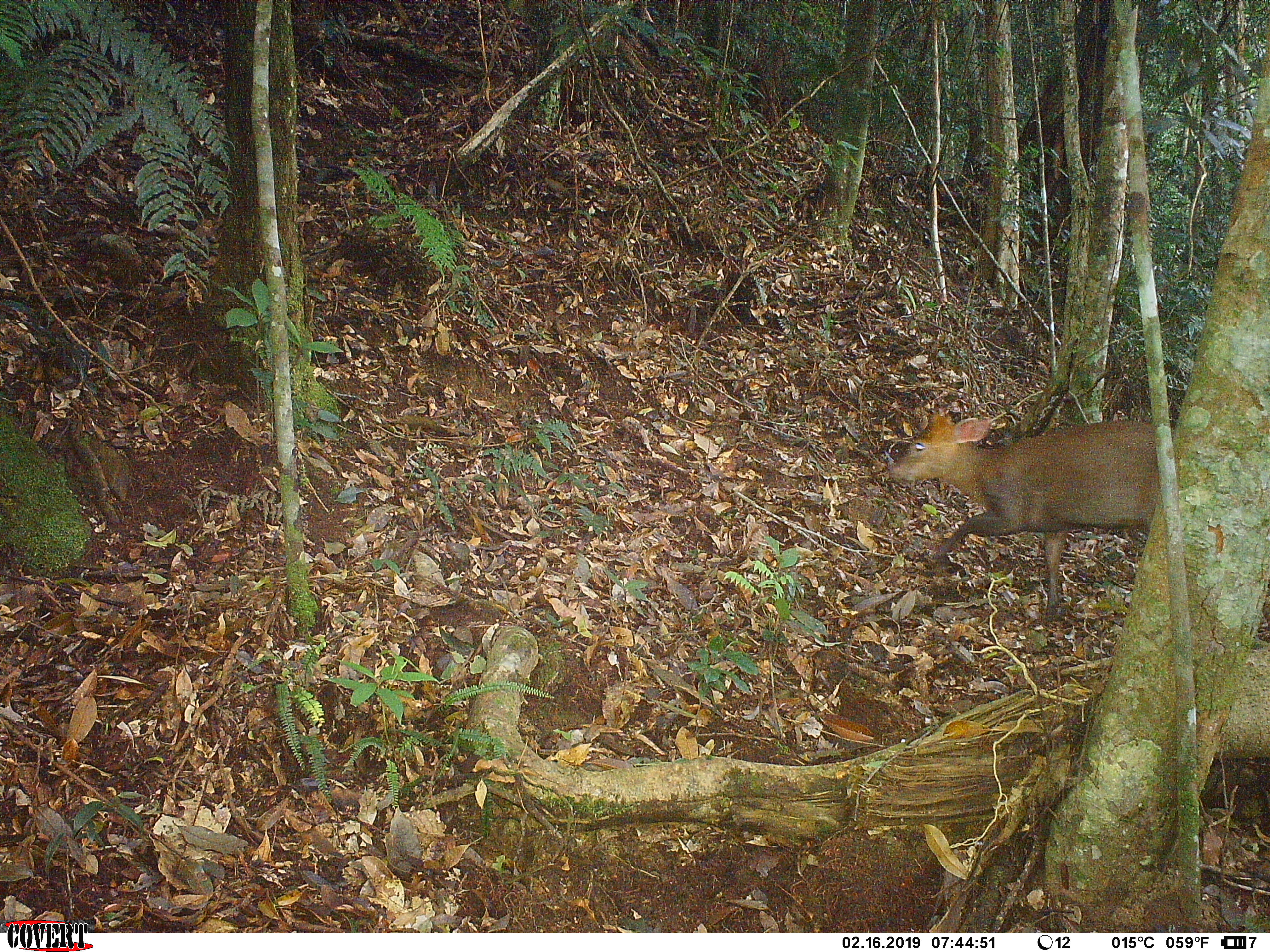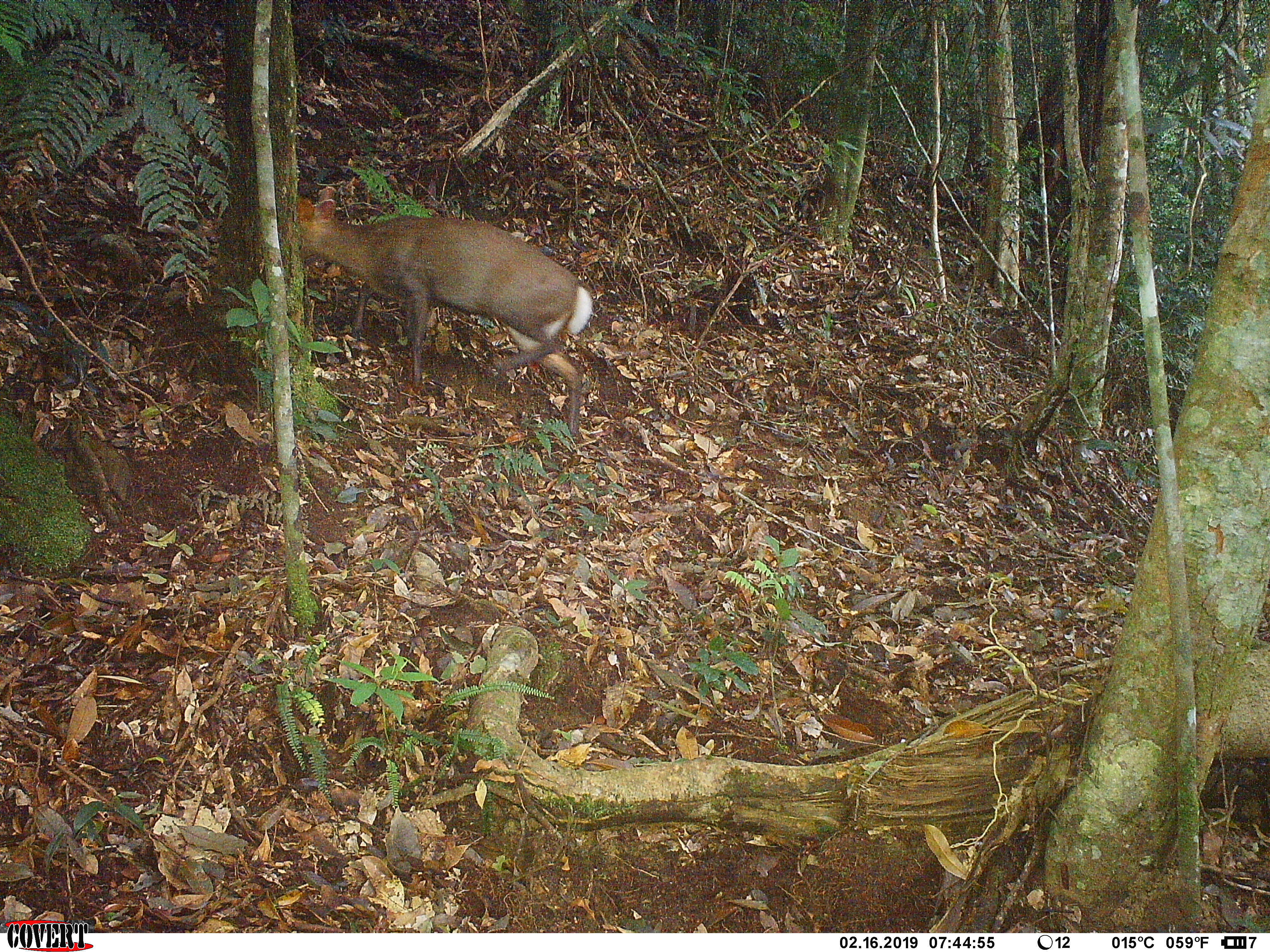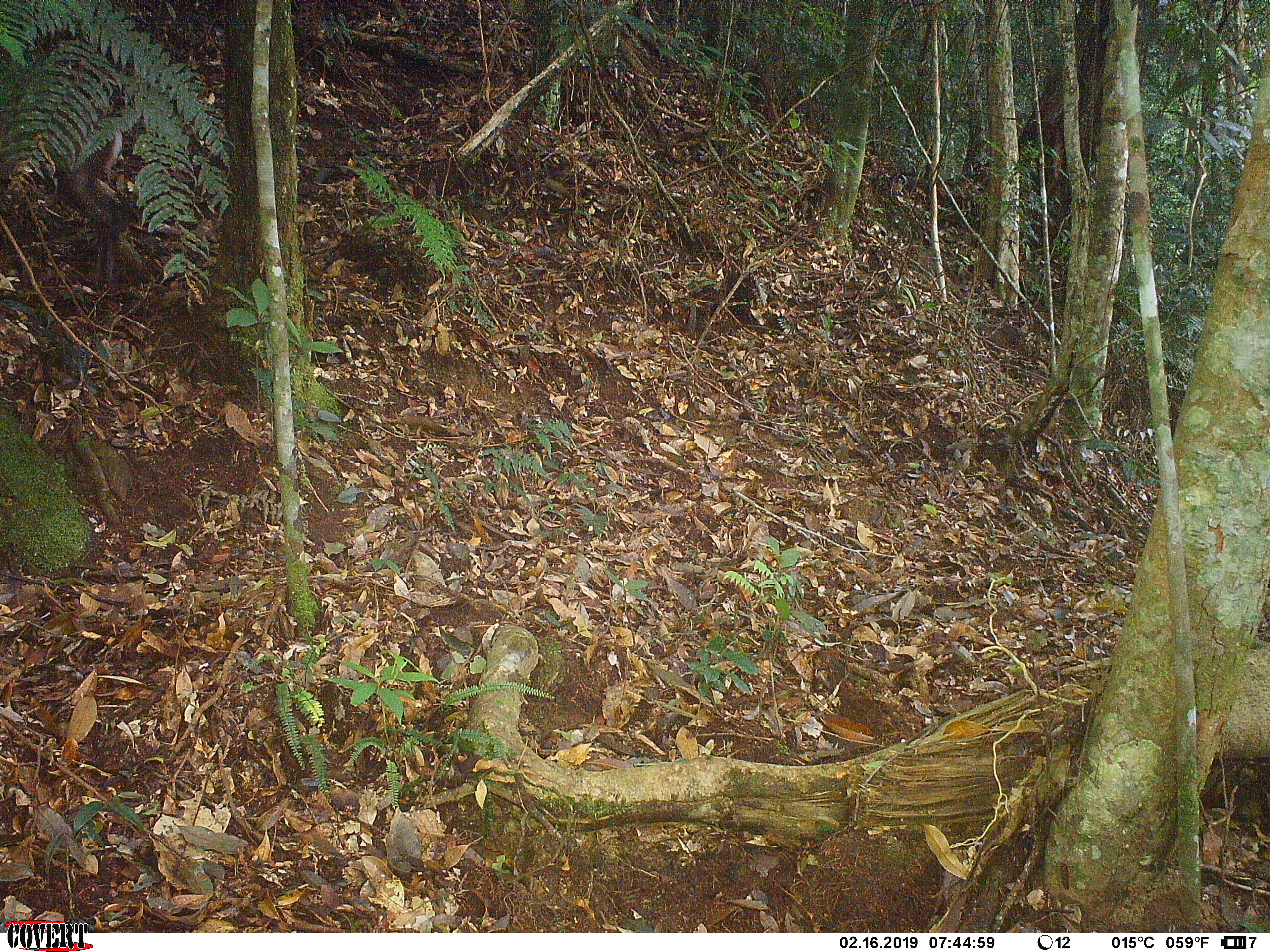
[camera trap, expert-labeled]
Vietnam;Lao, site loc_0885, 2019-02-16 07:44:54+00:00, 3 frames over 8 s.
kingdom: Animalia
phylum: Chordata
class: Mammalia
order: Artiodactyla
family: Cervidae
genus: Muntiacus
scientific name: Muntiacus rooseveltorum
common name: roosevelt's muntjac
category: roosevelts muntjac group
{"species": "roosevelts muntjac group (roosevelt's muntjac) (Muntiacus rooseveltorum)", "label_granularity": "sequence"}